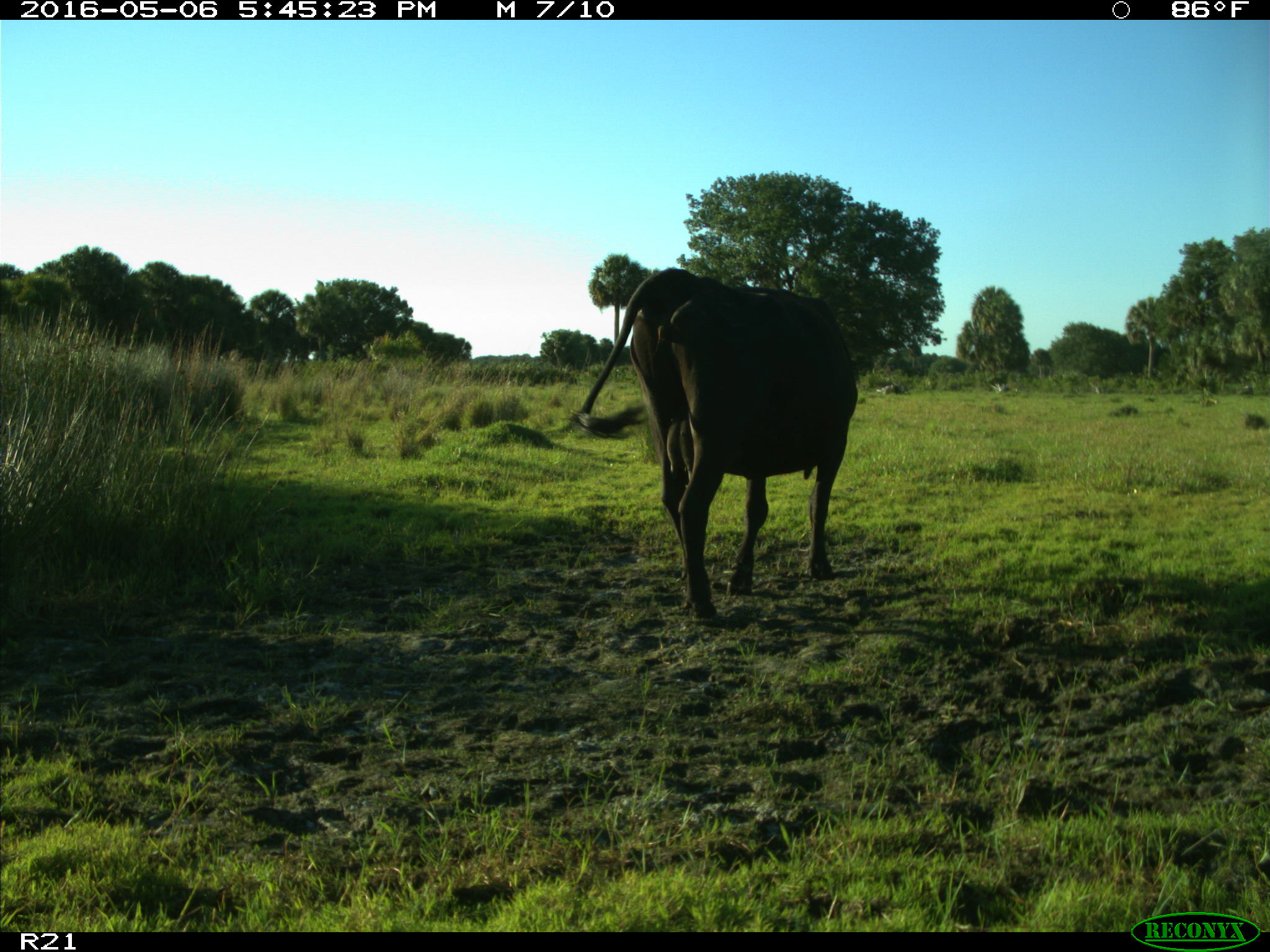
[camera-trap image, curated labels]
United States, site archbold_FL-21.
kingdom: Animalia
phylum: Chordata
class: Mammalia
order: Artiodactyla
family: Bovidae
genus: Bos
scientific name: Bos taurus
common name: domestic cow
Bos taurus (domestic cow).